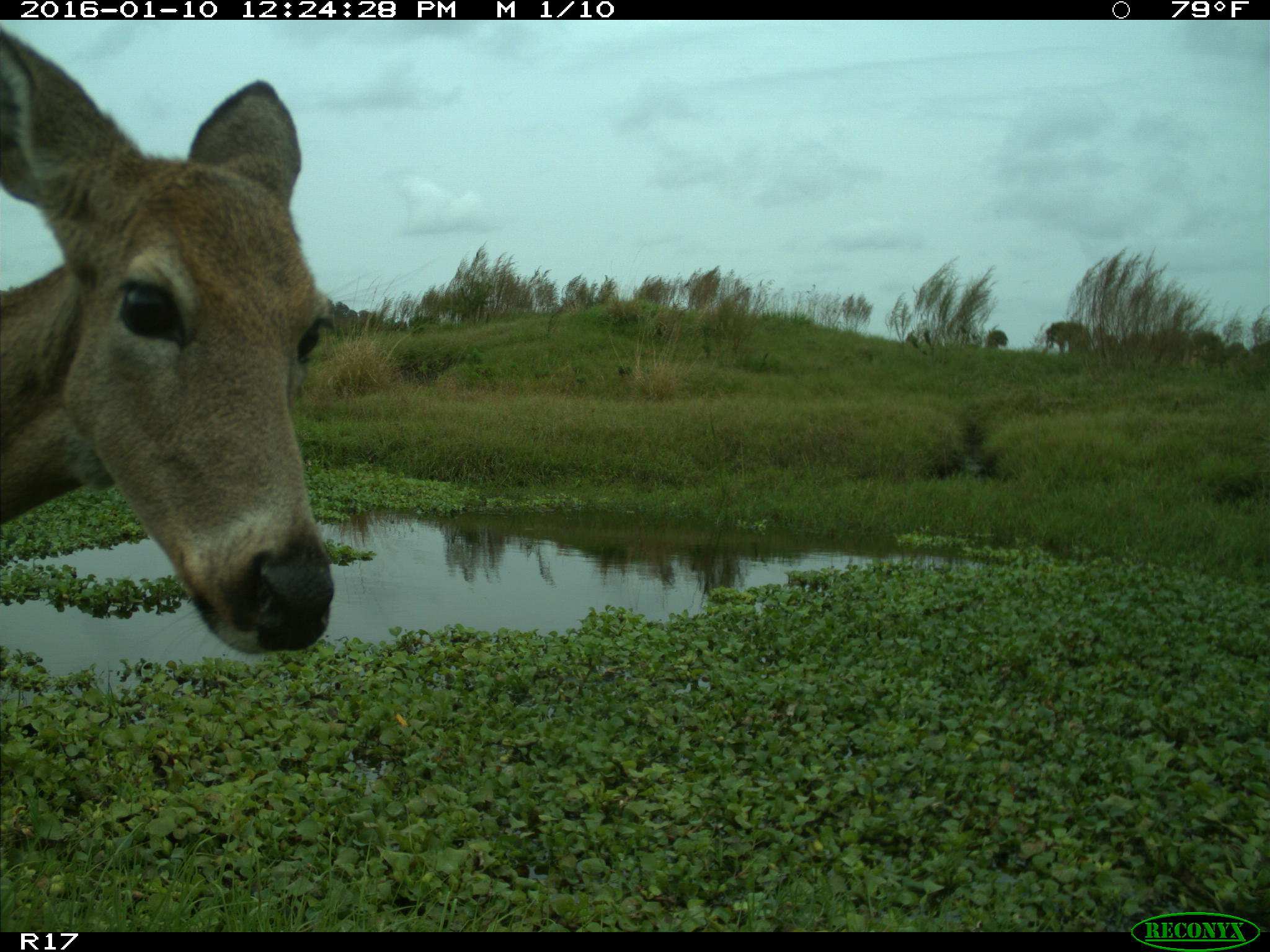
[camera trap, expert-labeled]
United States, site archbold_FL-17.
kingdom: Animalia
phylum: Chordata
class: Mammalia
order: Artiodactyla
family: Cervidae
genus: Odocoileus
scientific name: Odocoileus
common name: deer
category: unidentified deer